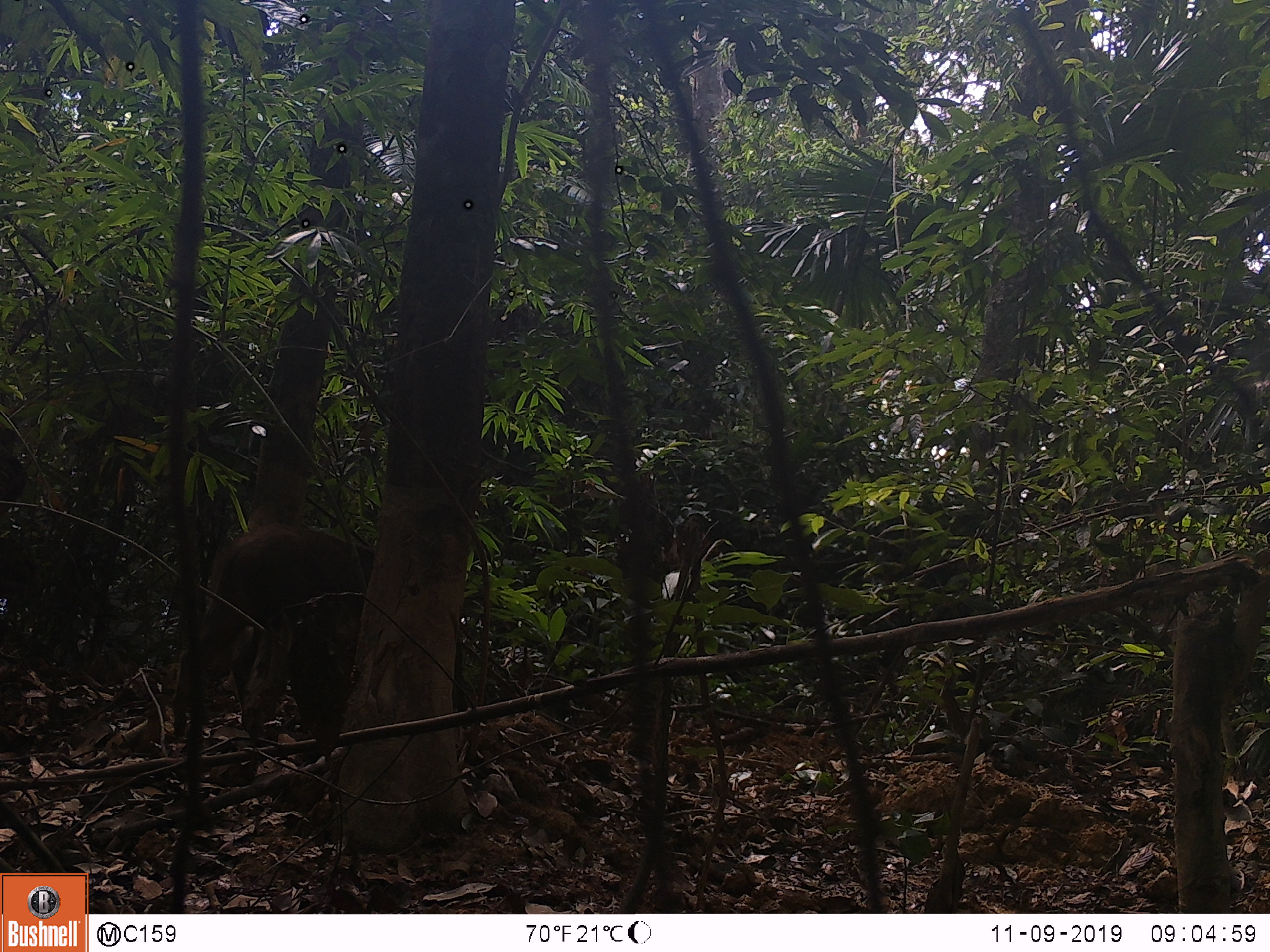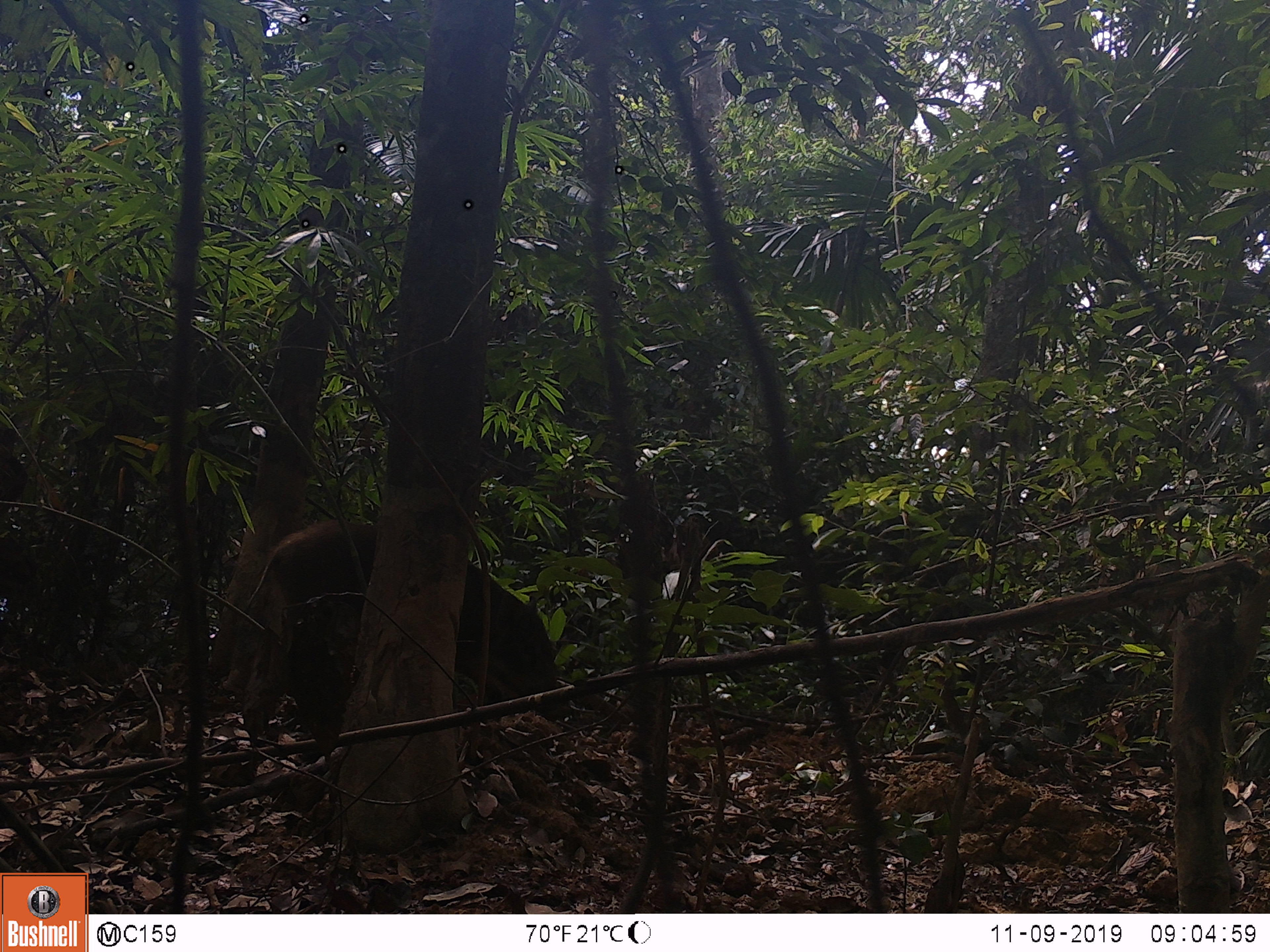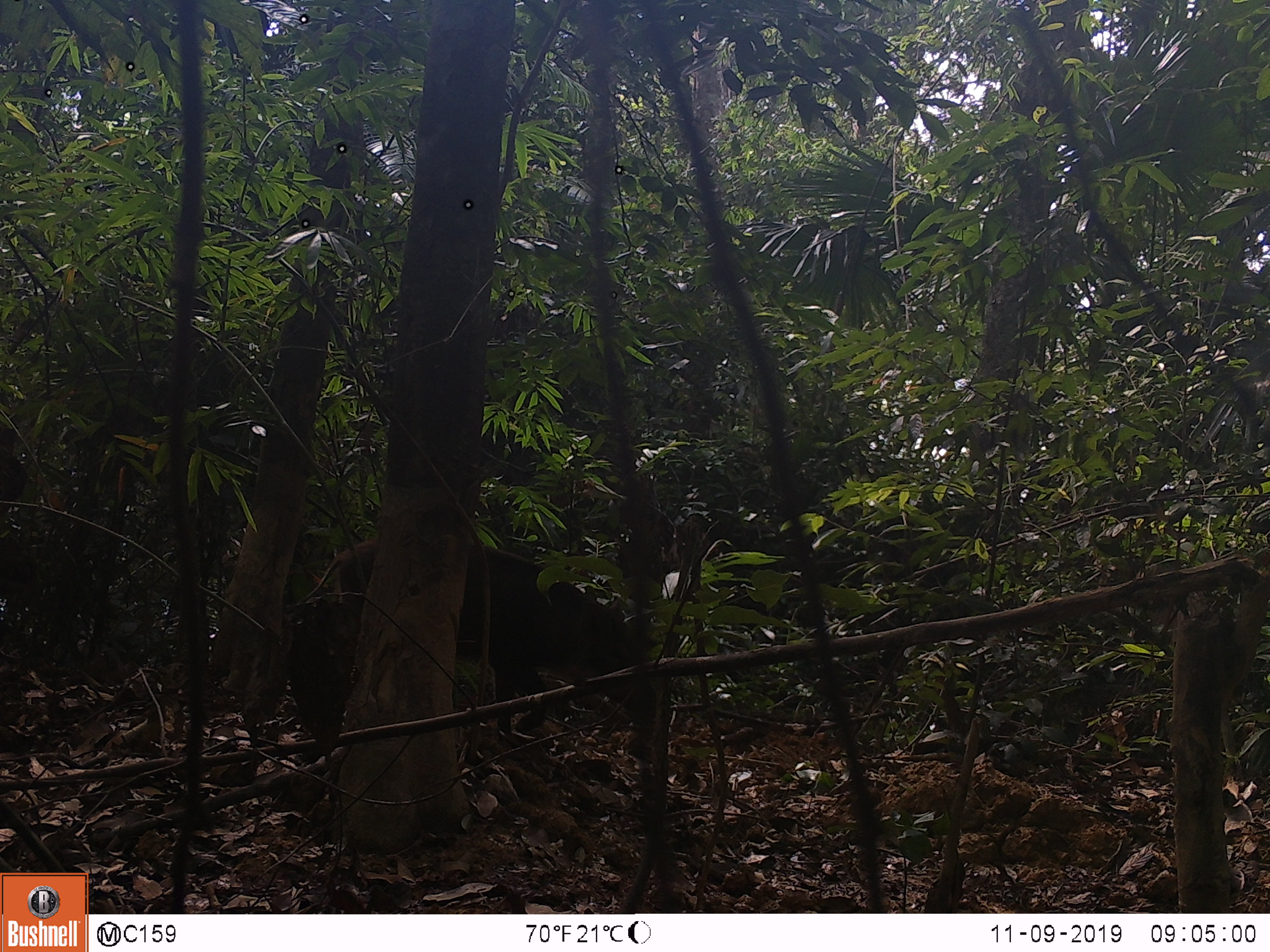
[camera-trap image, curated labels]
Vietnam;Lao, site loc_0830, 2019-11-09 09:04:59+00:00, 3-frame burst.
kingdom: Animalia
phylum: Chordata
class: Mammalia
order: Artiodactyla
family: Suidae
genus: Sus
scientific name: Sus scrofa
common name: eurasian wild pig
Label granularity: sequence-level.